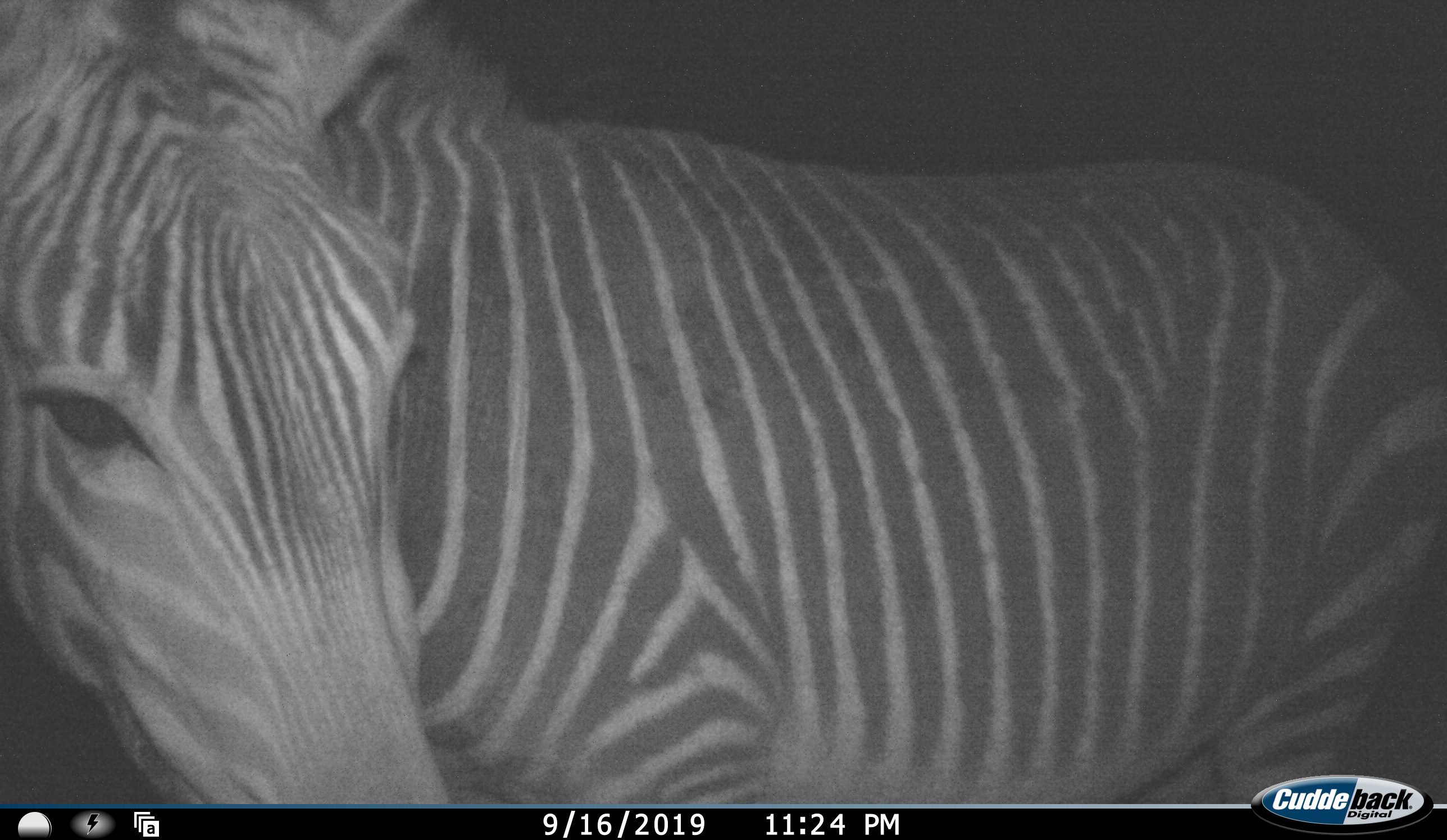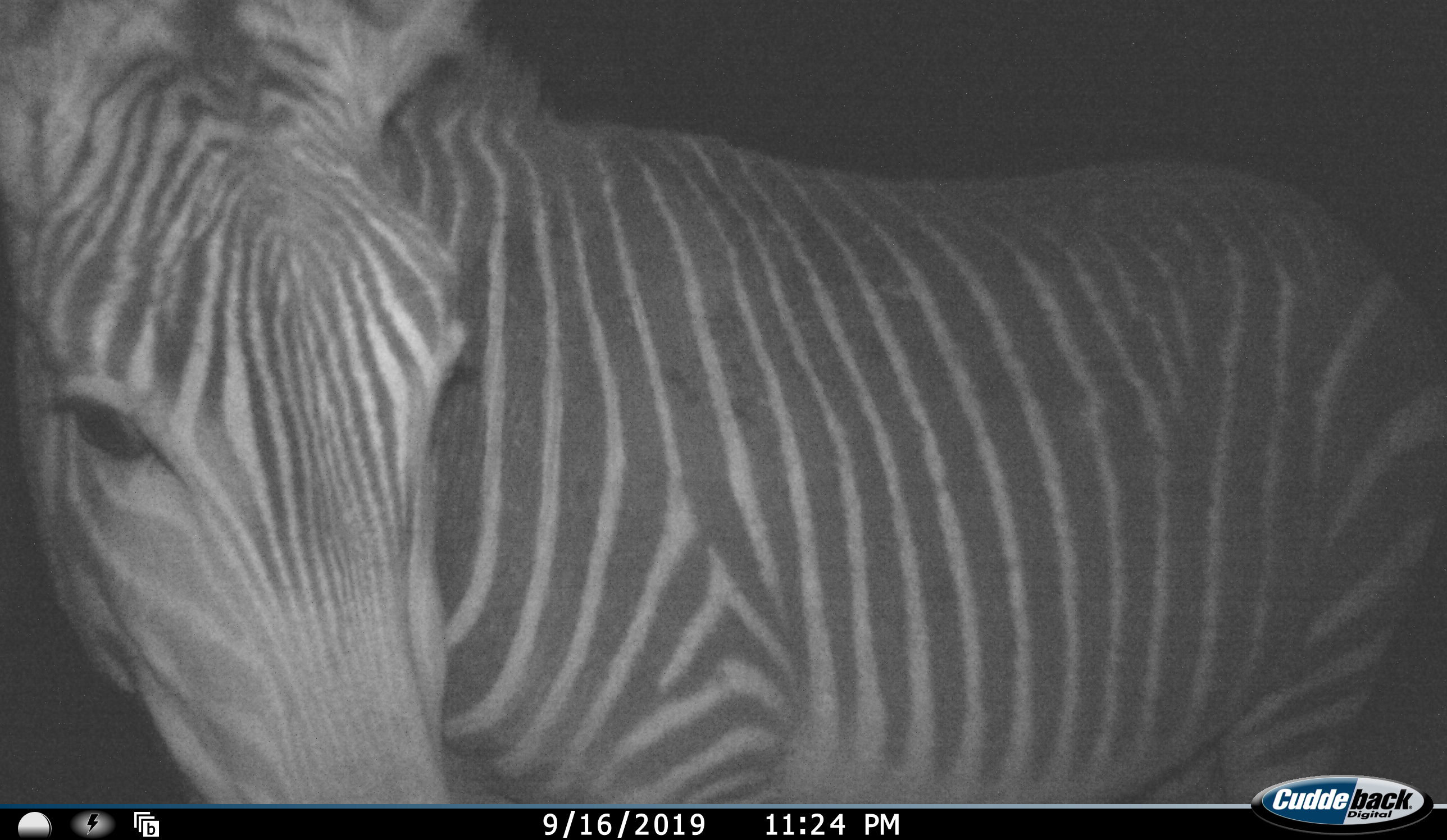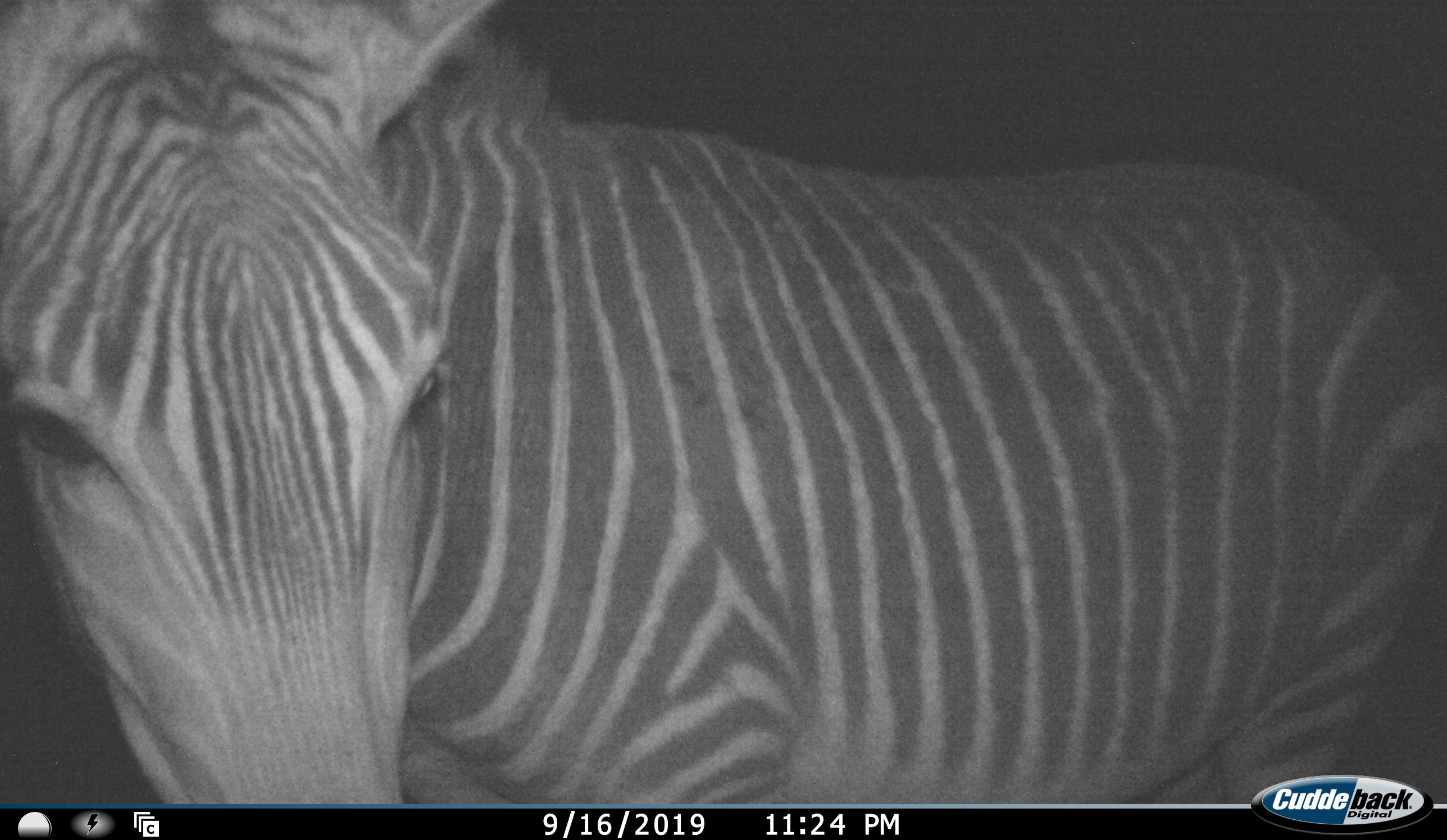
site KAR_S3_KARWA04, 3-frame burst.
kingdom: Animalia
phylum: Chordata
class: Mammalia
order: Perissodactyla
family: Equidae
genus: Equus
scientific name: Equus zebra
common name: mountain zebra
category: zebramountain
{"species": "zebramountain (mountain zebra) (Equus zebra)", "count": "1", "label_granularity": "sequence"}